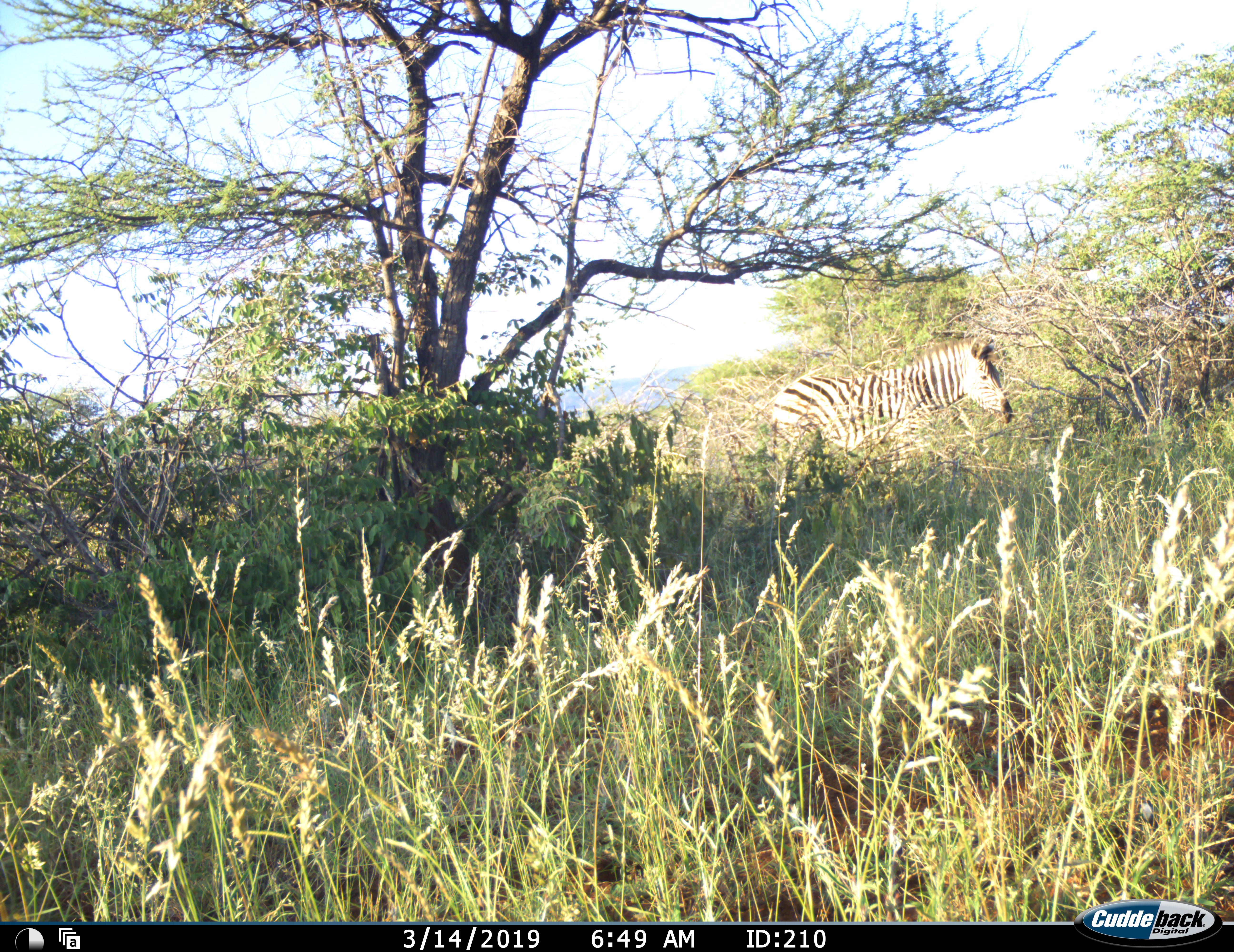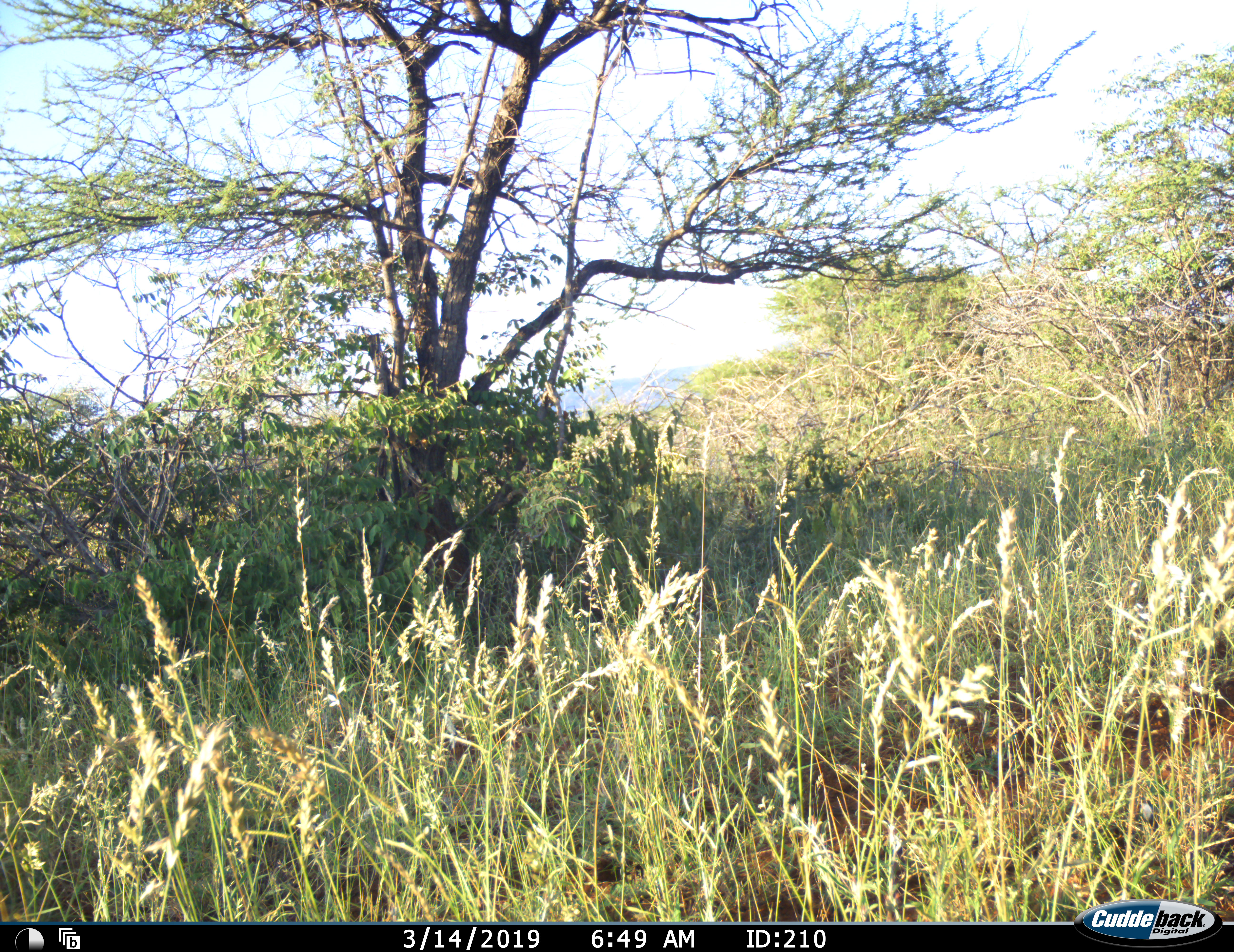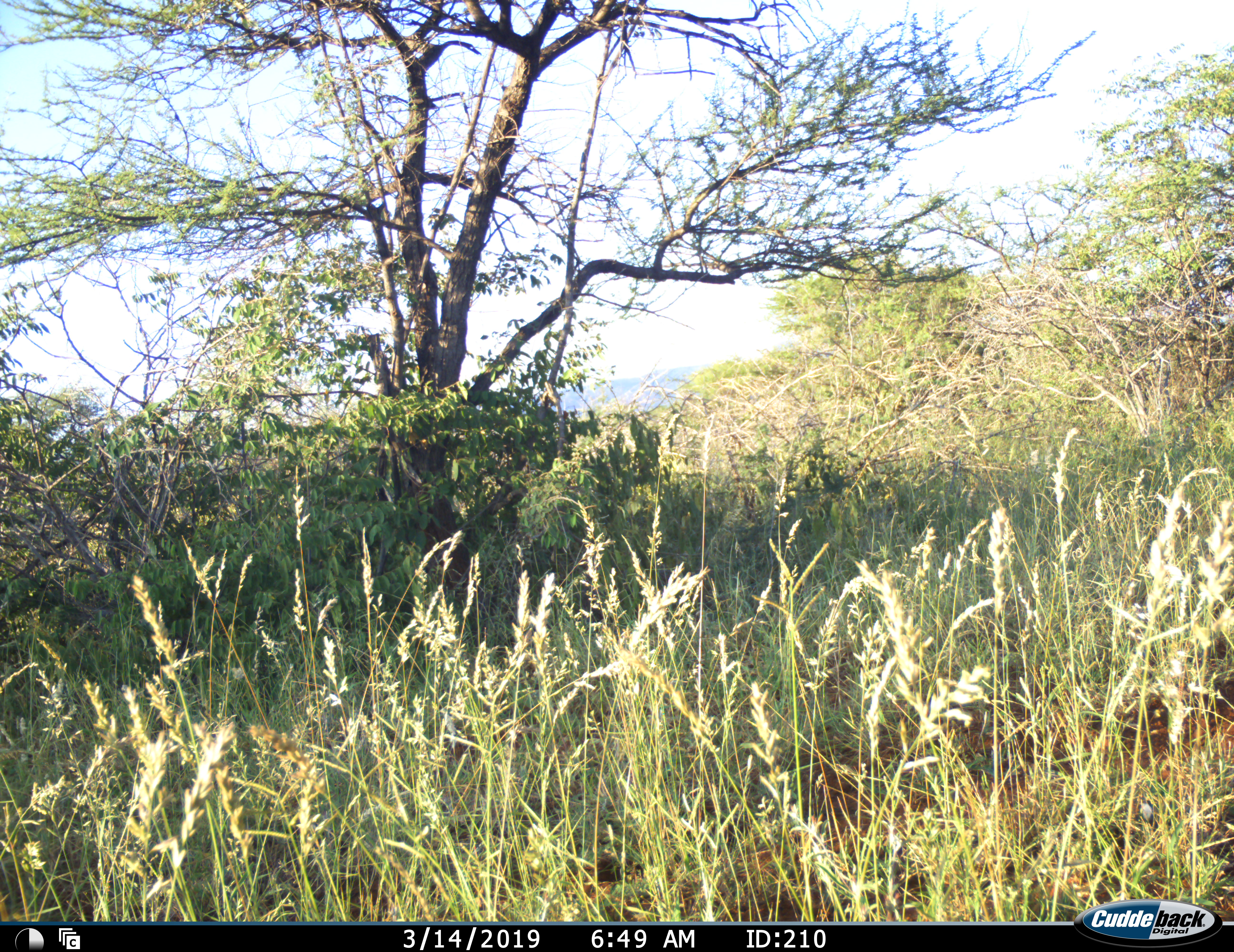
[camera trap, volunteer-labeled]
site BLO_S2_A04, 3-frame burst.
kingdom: Animalia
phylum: Chordata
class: Mammalia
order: Perissodactyla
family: Equidae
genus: Equus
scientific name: Equus quagga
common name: plains zebra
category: zebraplains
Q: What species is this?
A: Zebraplains (plains zebra) (Equus quagga).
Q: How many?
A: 1.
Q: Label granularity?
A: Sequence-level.